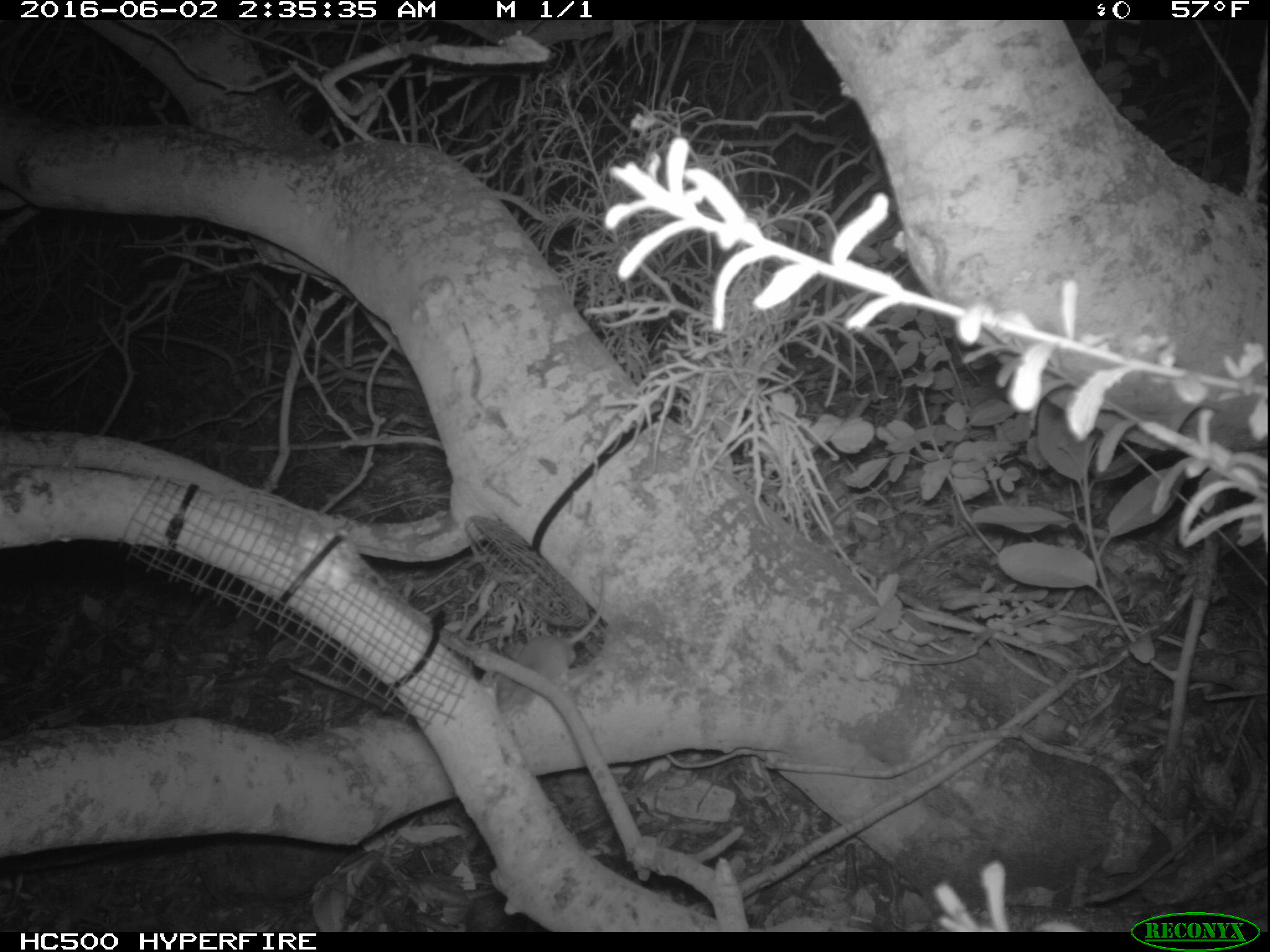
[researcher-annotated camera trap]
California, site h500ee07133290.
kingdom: Animalia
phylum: Chordata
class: Mammalia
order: Rodentia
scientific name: Rodentia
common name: rodent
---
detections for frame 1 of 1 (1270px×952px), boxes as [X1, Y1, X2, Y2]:
rodent: [494, 566, 606, 712]